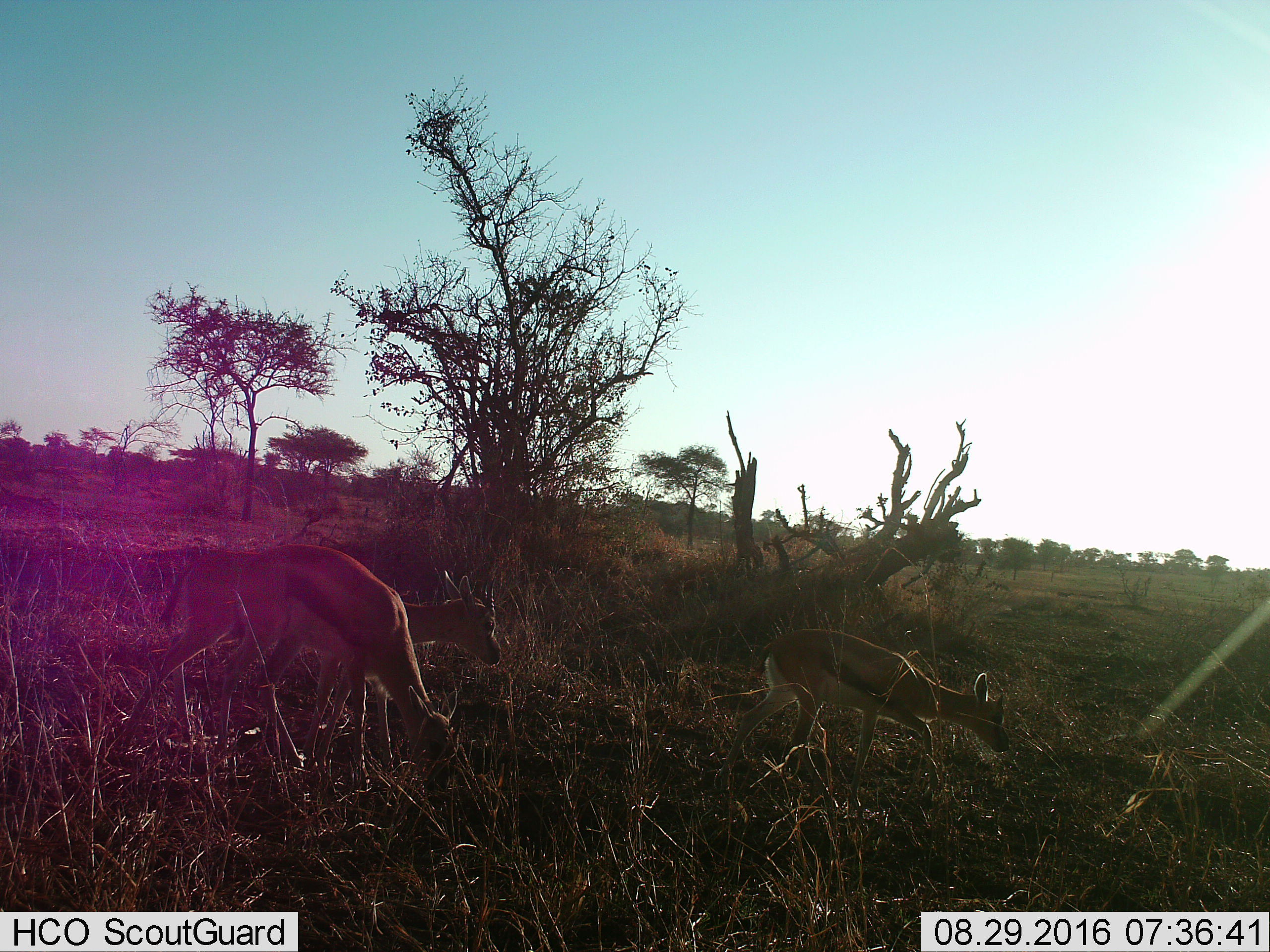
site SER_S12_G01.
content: unidentified animal